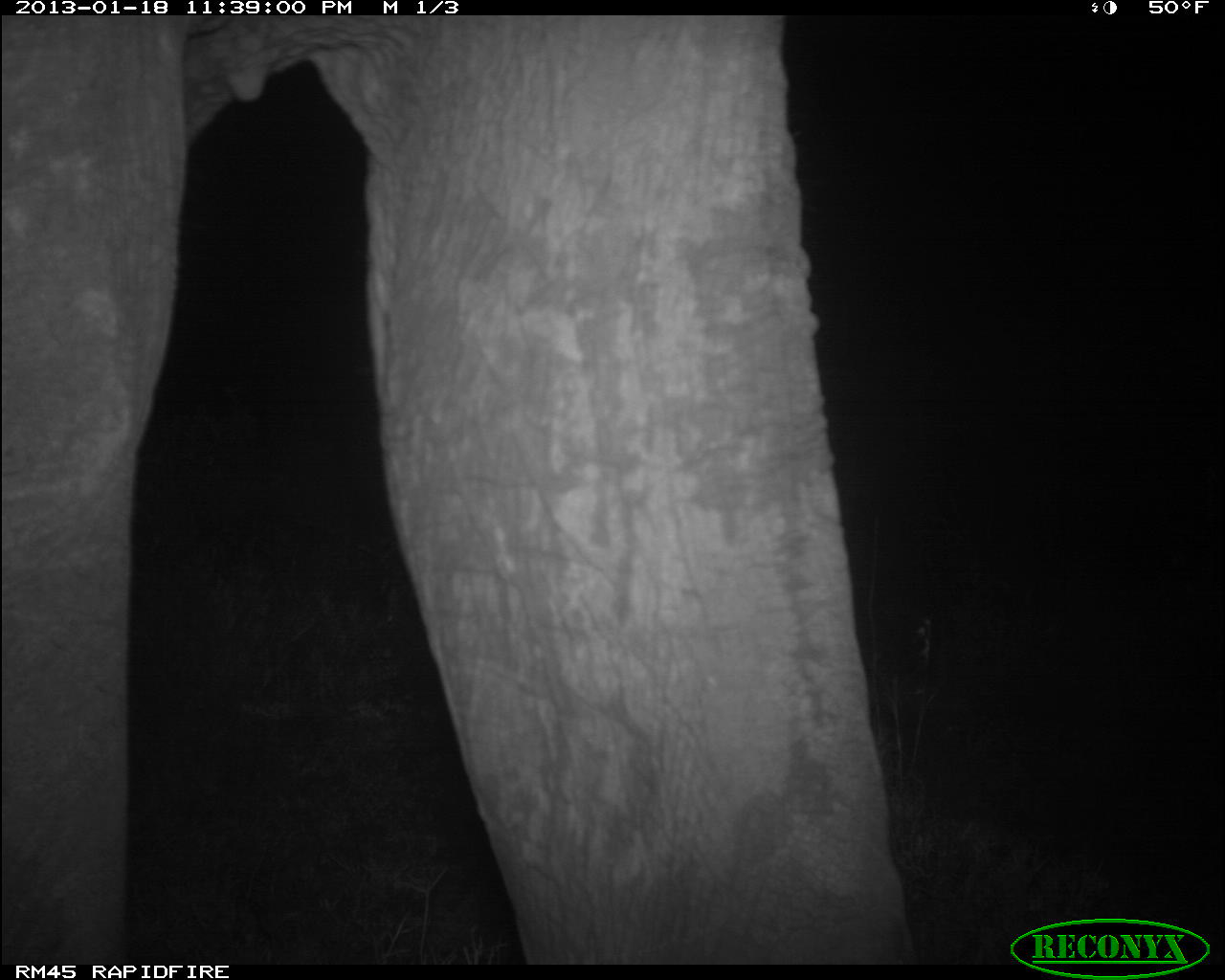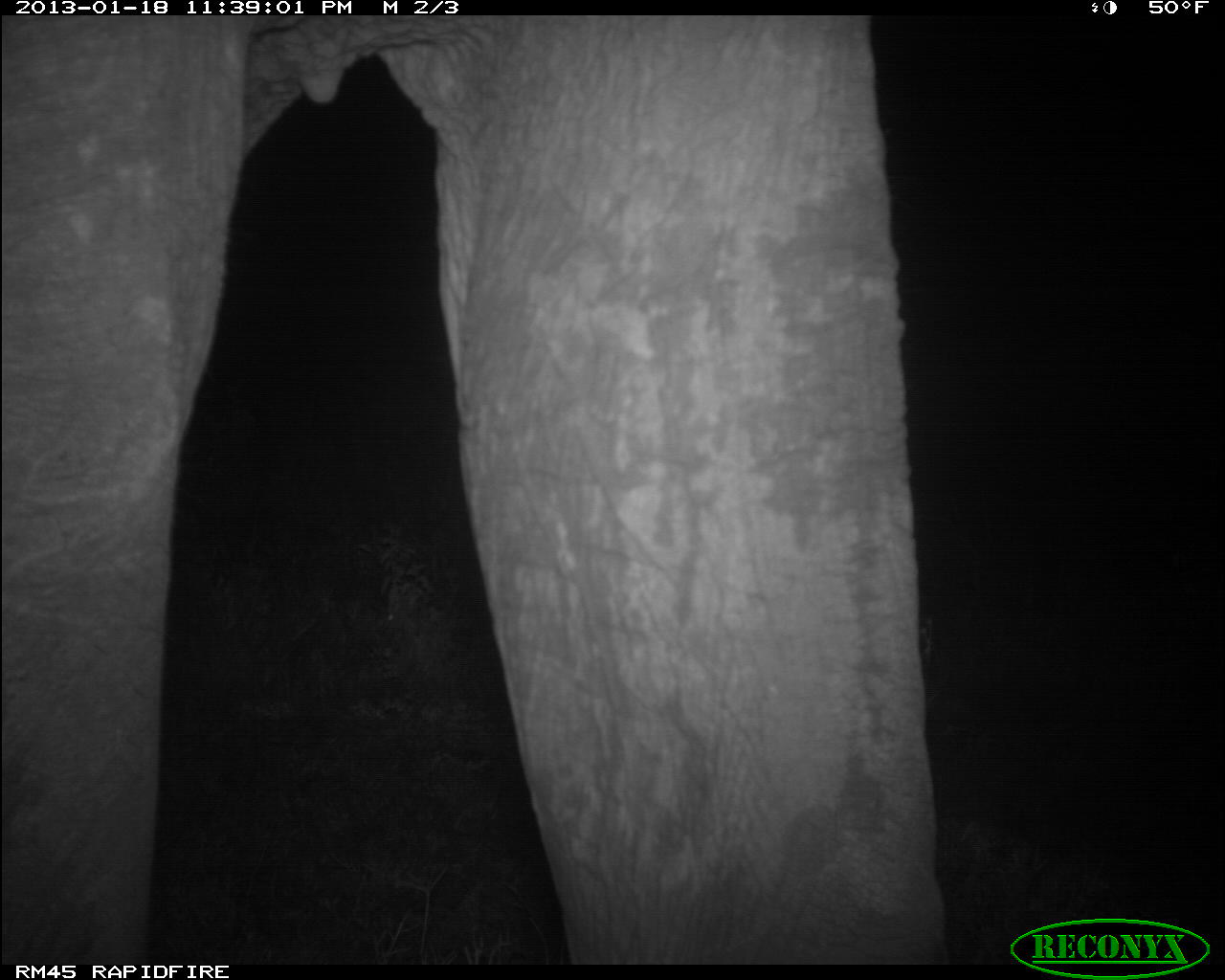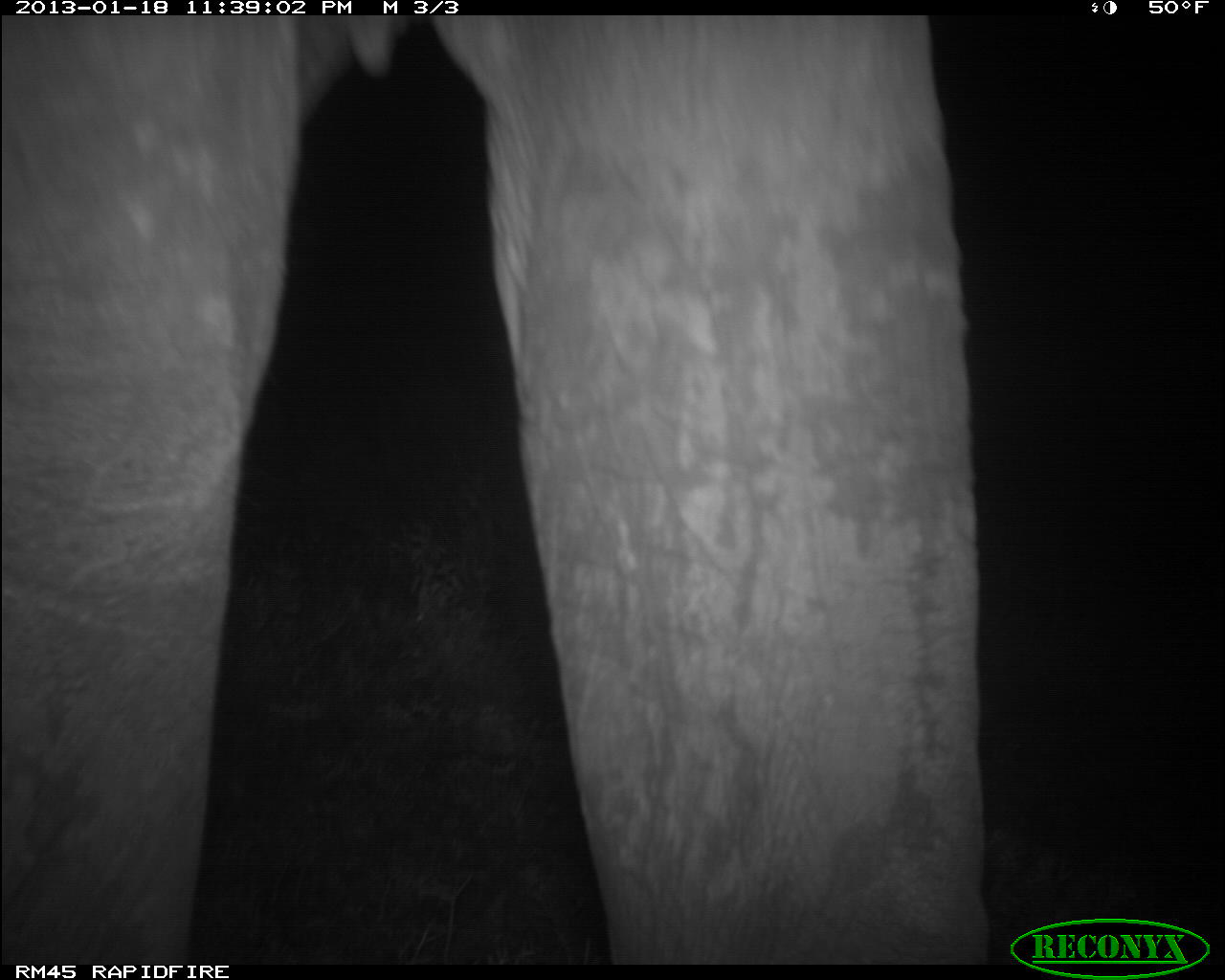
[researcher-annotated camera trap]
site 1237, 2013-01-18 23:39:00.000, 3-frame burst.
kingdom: Animalia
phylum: Chordata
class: Mammalia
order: Proboscidea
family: Elephantidae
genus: Loxodonta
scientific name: Loxodonta africana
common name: african bush elephant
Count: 1.